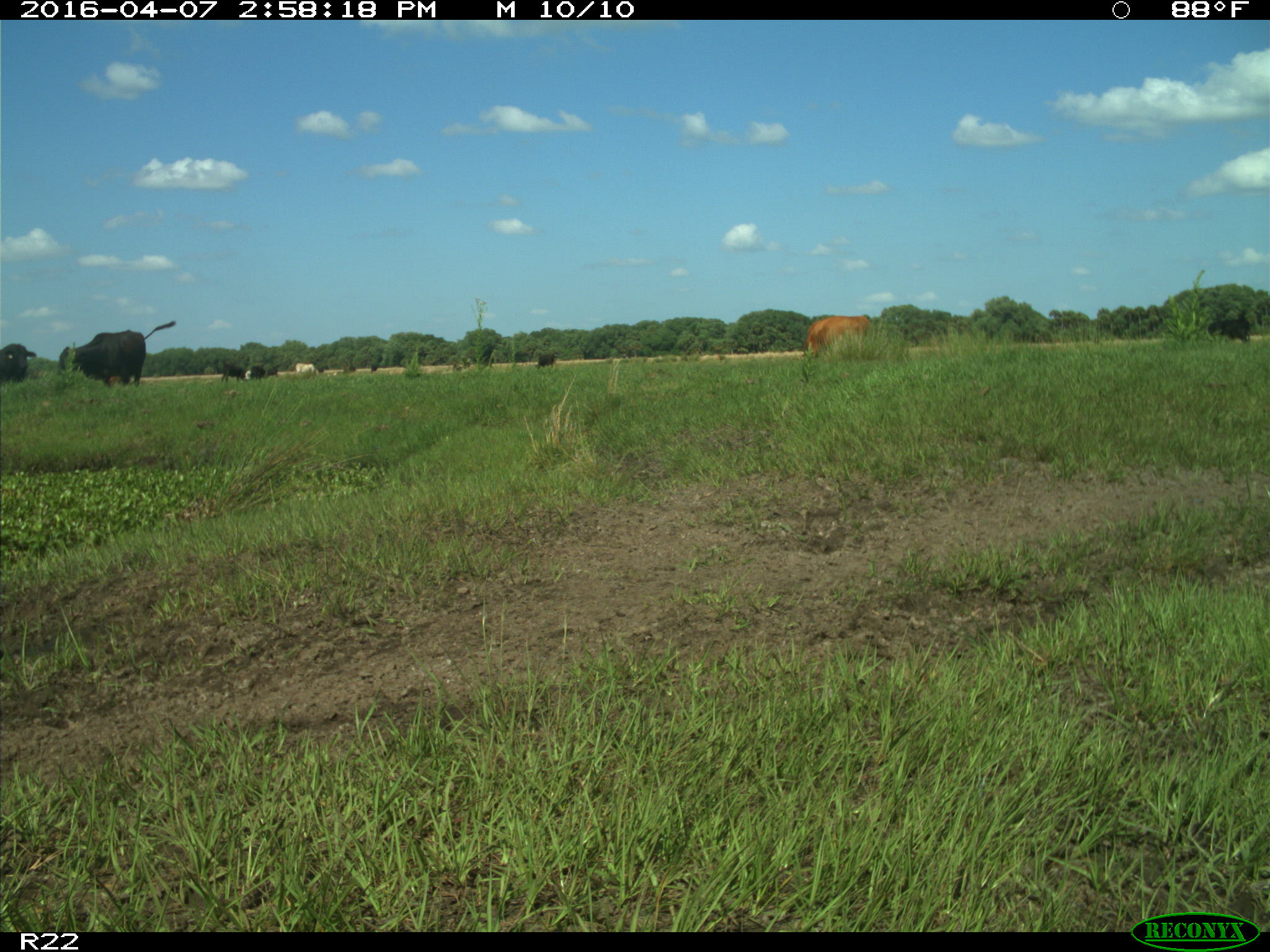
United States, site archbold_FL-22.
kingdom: Animalia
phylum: Chordata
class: Mammalia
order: Artiodactyla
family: Bovidae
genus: Bos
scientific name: Bos taurus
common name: domestic cow